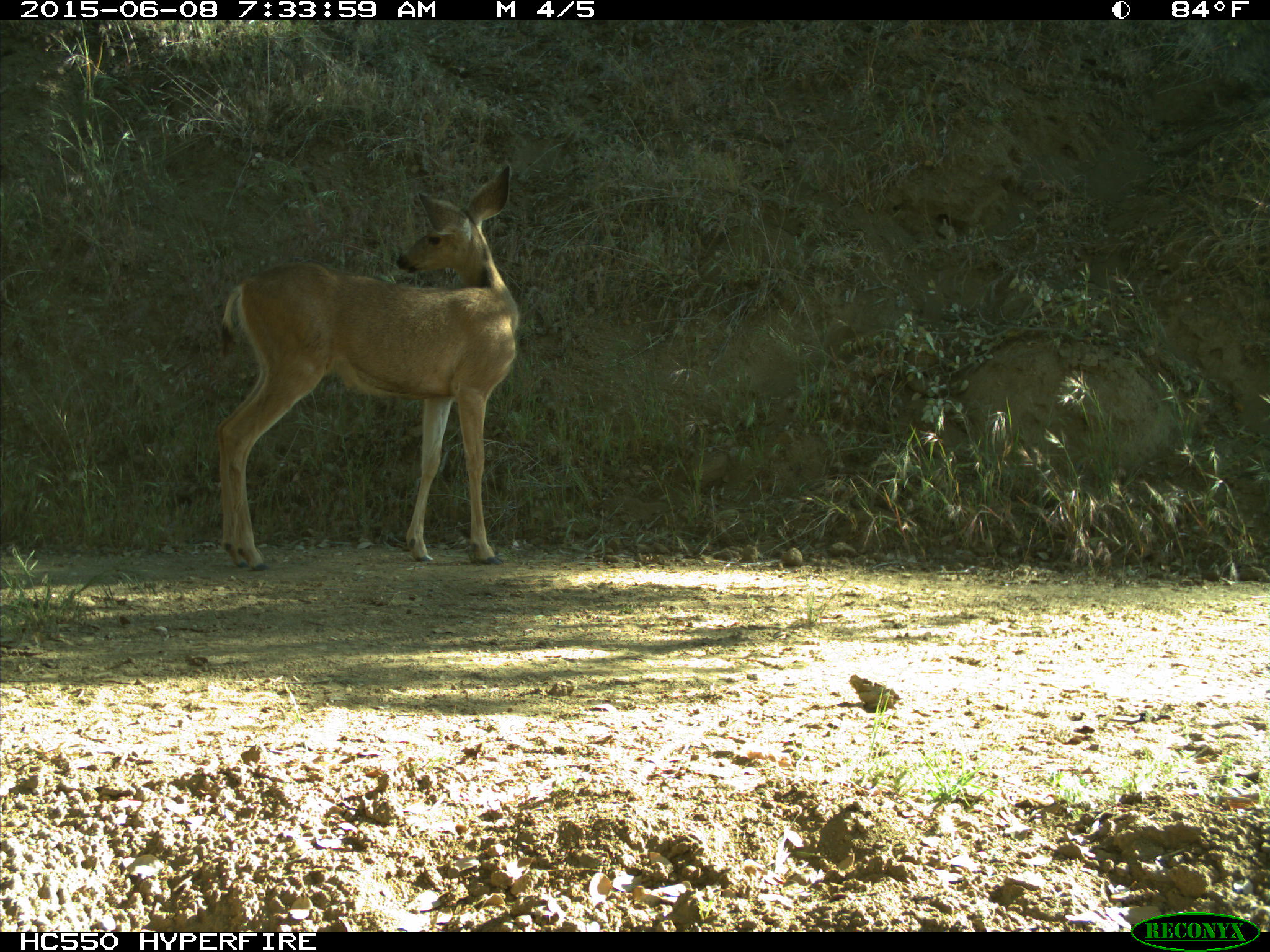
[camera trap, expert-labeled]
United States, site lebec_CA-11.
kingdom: Animalia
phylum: Chordata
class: Mammalia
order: Artiodactyla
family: Cervidae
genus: Odocoileus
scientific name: Odocoileus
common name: deer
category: unidentified deer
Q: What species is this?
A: Unidentified deer (deer) (Odocoileus).